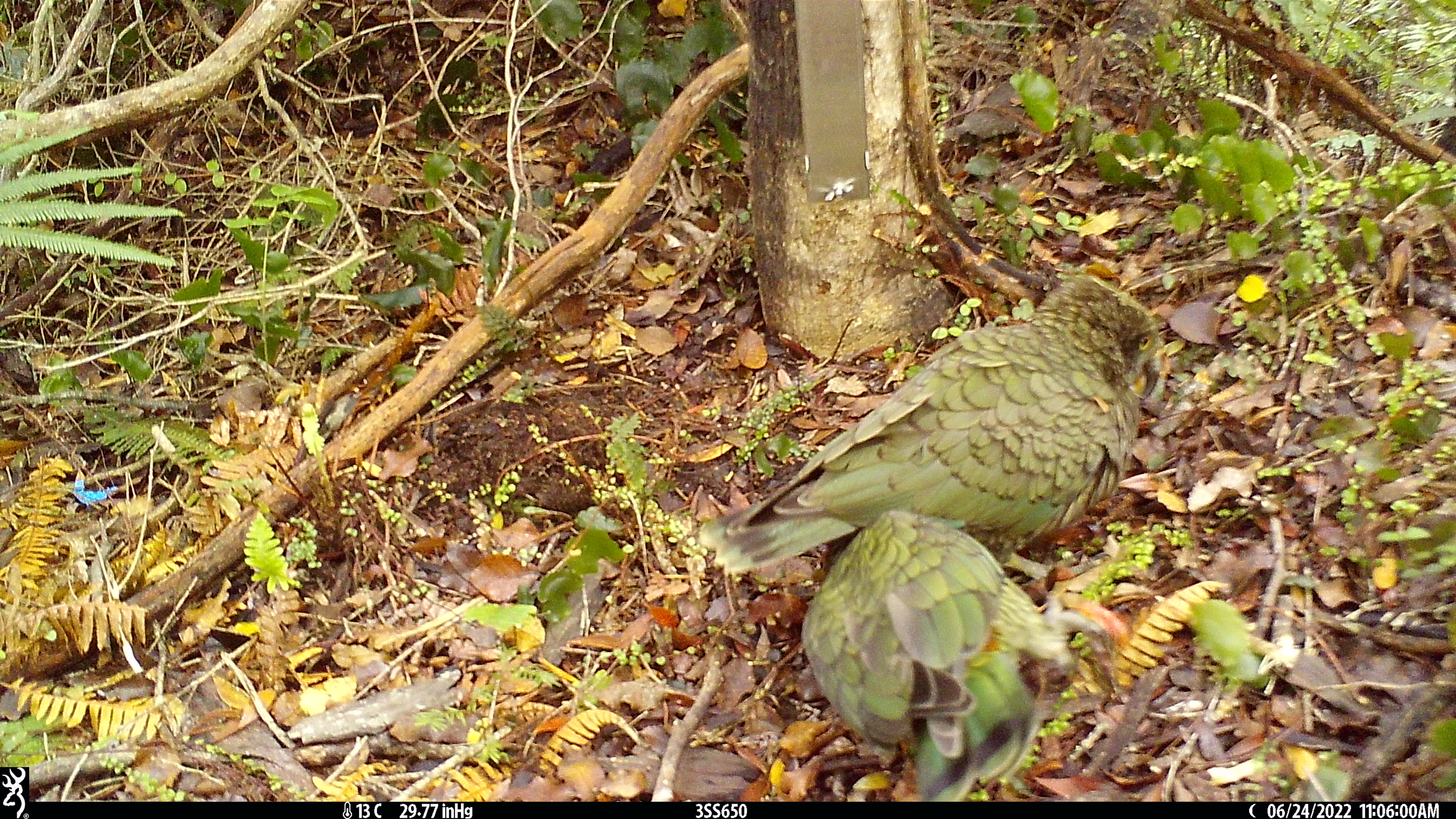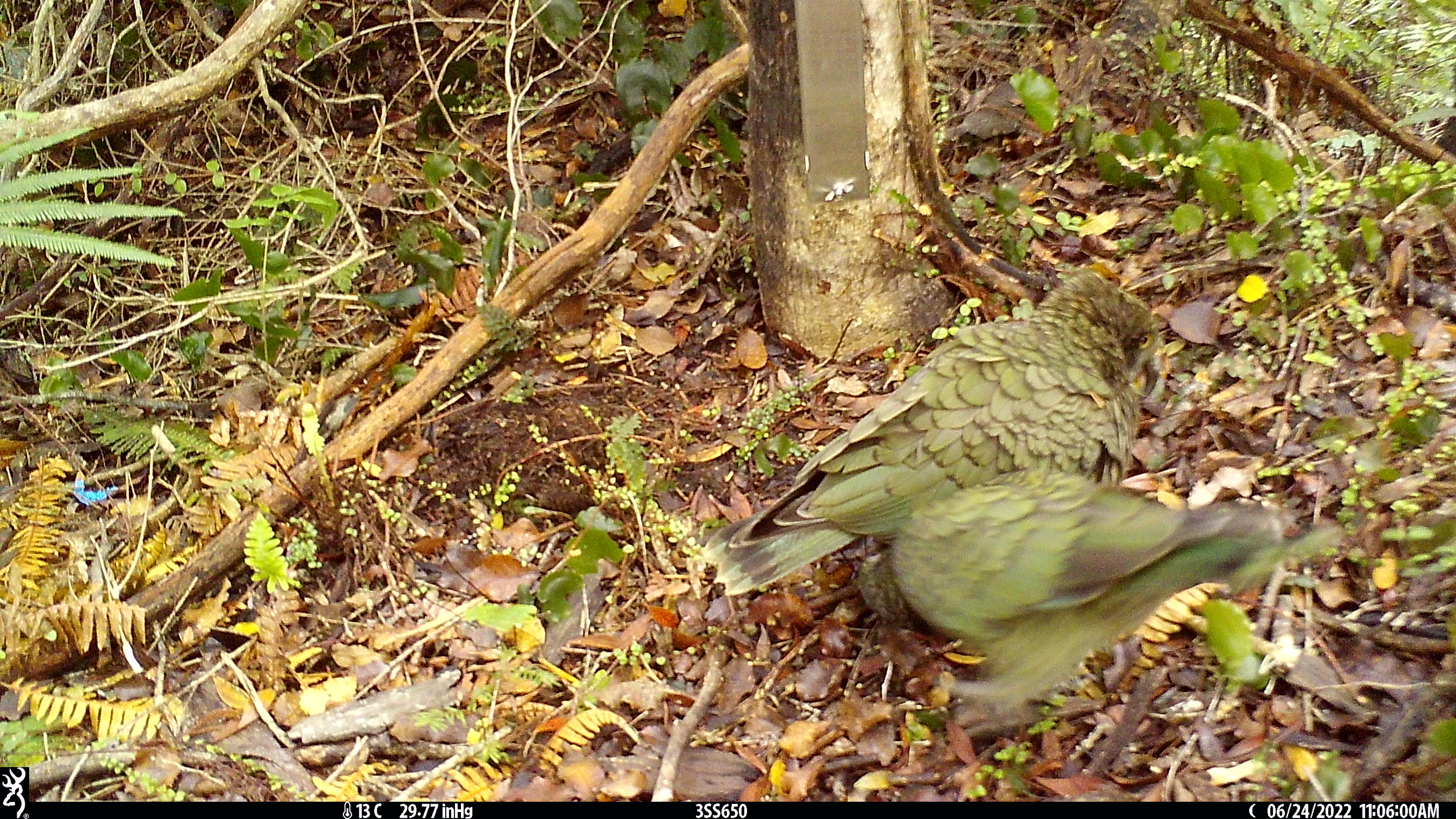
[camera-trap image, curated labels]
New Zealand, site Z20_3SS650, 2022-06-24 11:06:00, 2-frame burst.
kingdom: Animalia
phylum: Chordata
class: Aves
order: Psittaciformes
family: Strigopidae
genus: Nestor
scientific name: Nestor notabilis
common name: kea